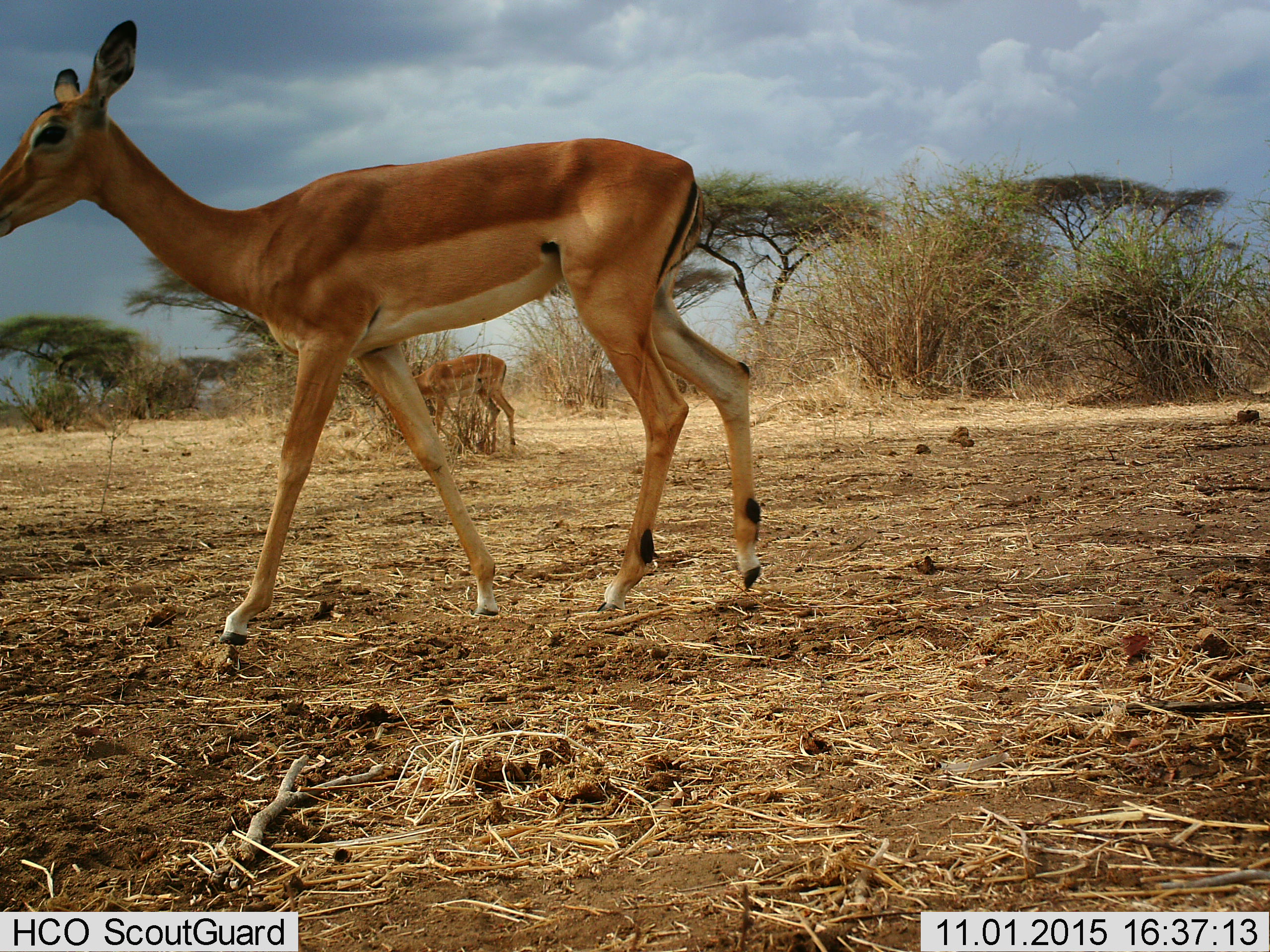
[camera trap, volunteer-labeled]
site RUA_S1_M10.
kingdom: Animalia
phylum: Chordata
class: Mammalia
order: Artiodactyla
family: Bovidae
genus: Aepyceros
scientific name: Aepyceros melampus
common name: impala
Impala (Aepyceros melampus), count 2. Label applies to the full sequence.